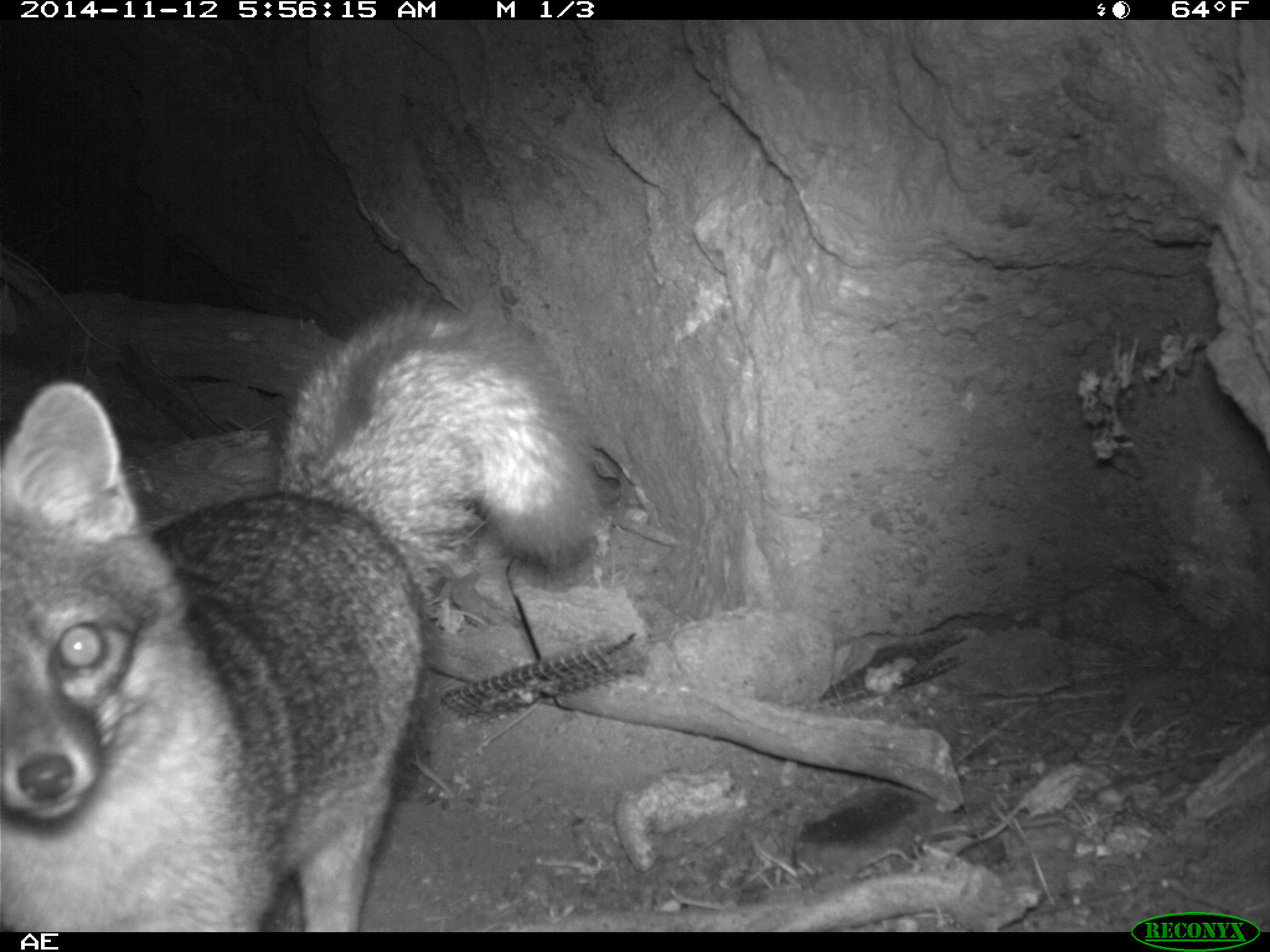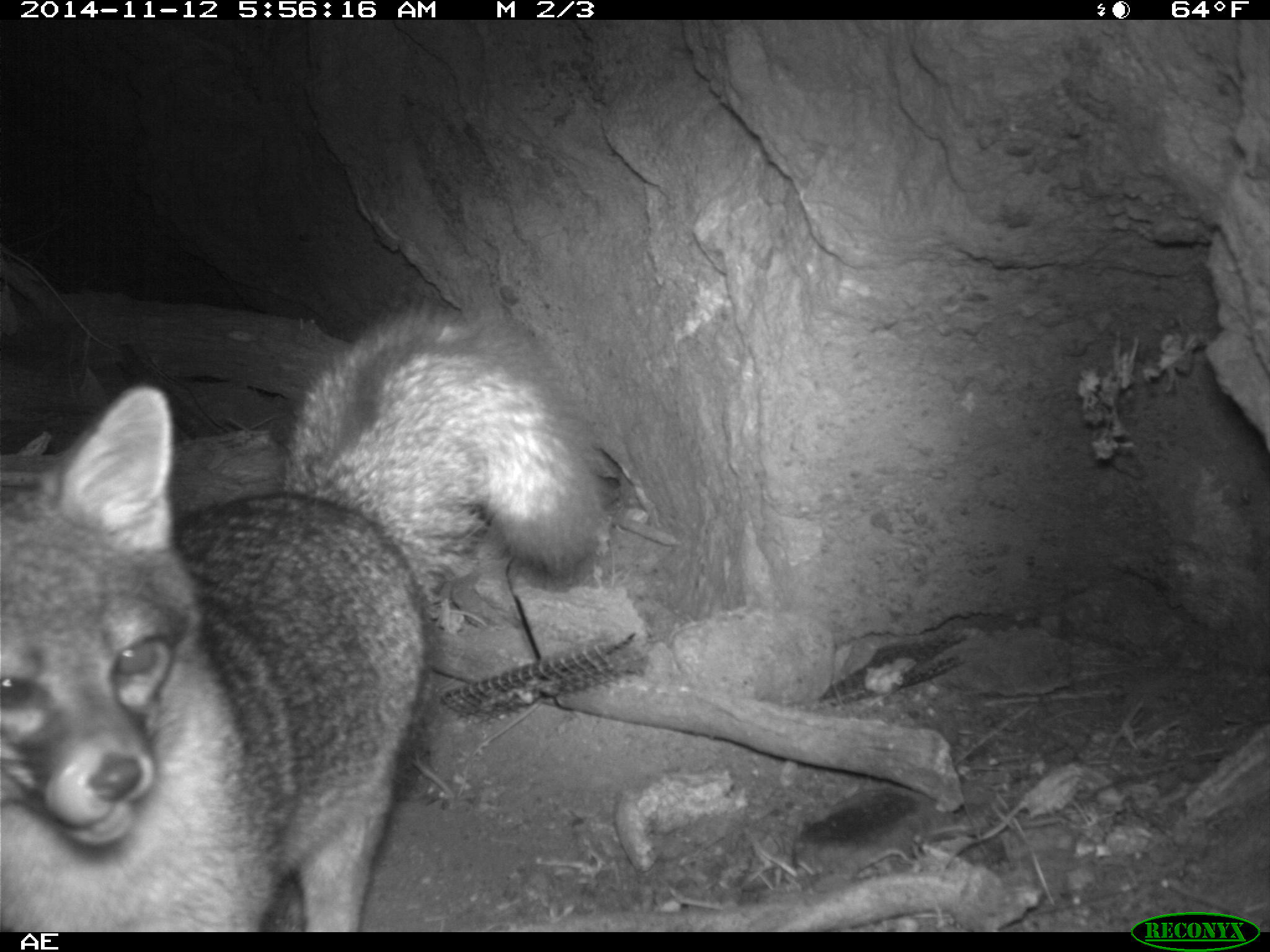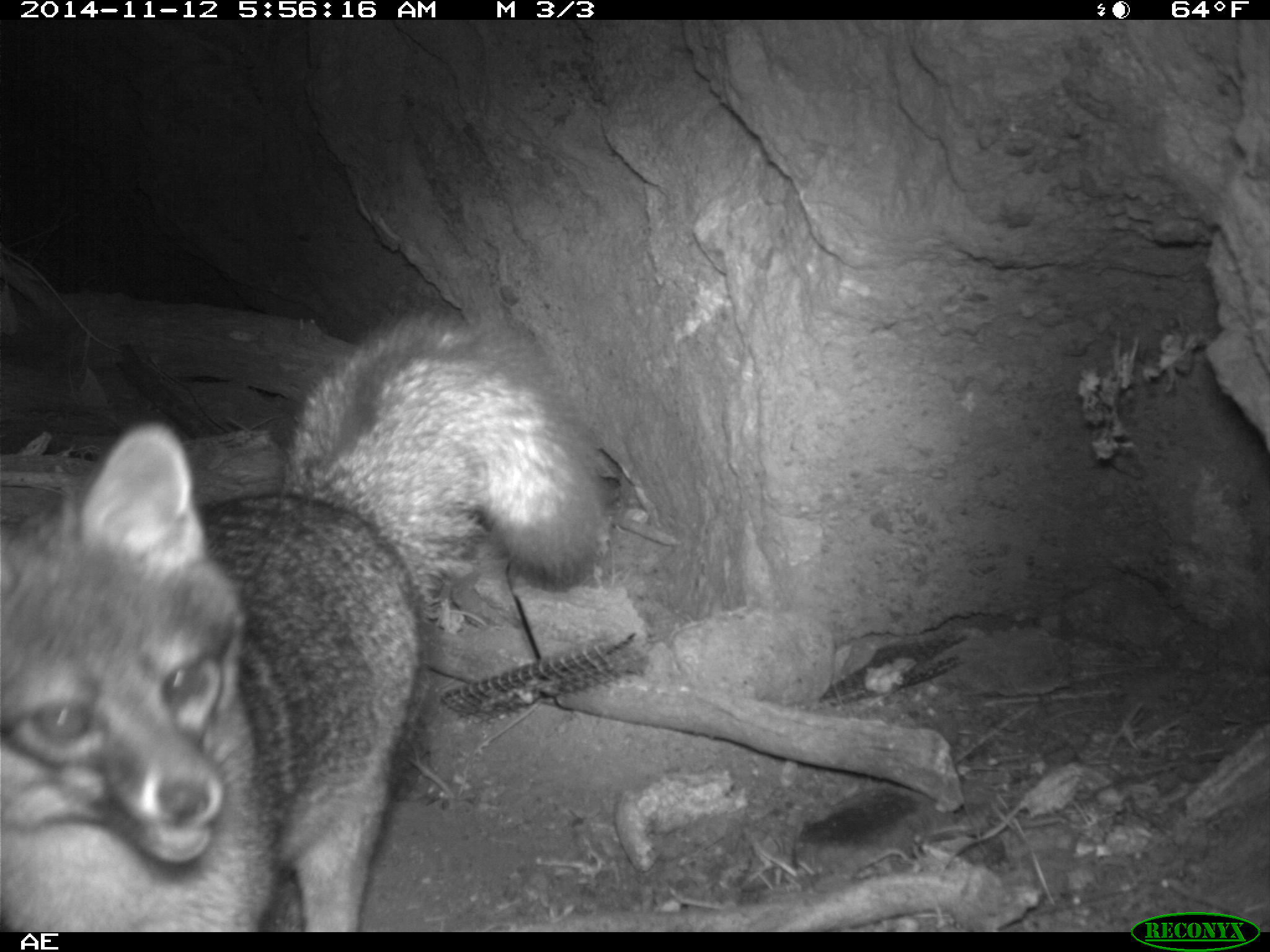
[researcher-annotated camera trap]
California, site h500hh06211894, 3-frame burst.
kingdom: Animalia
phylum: Chordata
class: Mammalia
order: Carnivora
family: Canidae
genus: Urocyon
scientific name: Urocyon littoralis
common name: island fox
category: fox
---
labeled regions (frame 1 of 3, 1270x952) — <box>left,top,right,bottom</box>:
fox: <box>0,304,597,933</box>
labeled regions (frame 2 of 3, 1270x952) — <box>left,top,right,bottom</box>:
fox: <box>0,296,603,932</box>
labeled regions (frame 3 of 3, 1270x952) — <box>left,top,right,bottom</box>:
fox: <box>0,286,606,932</box>